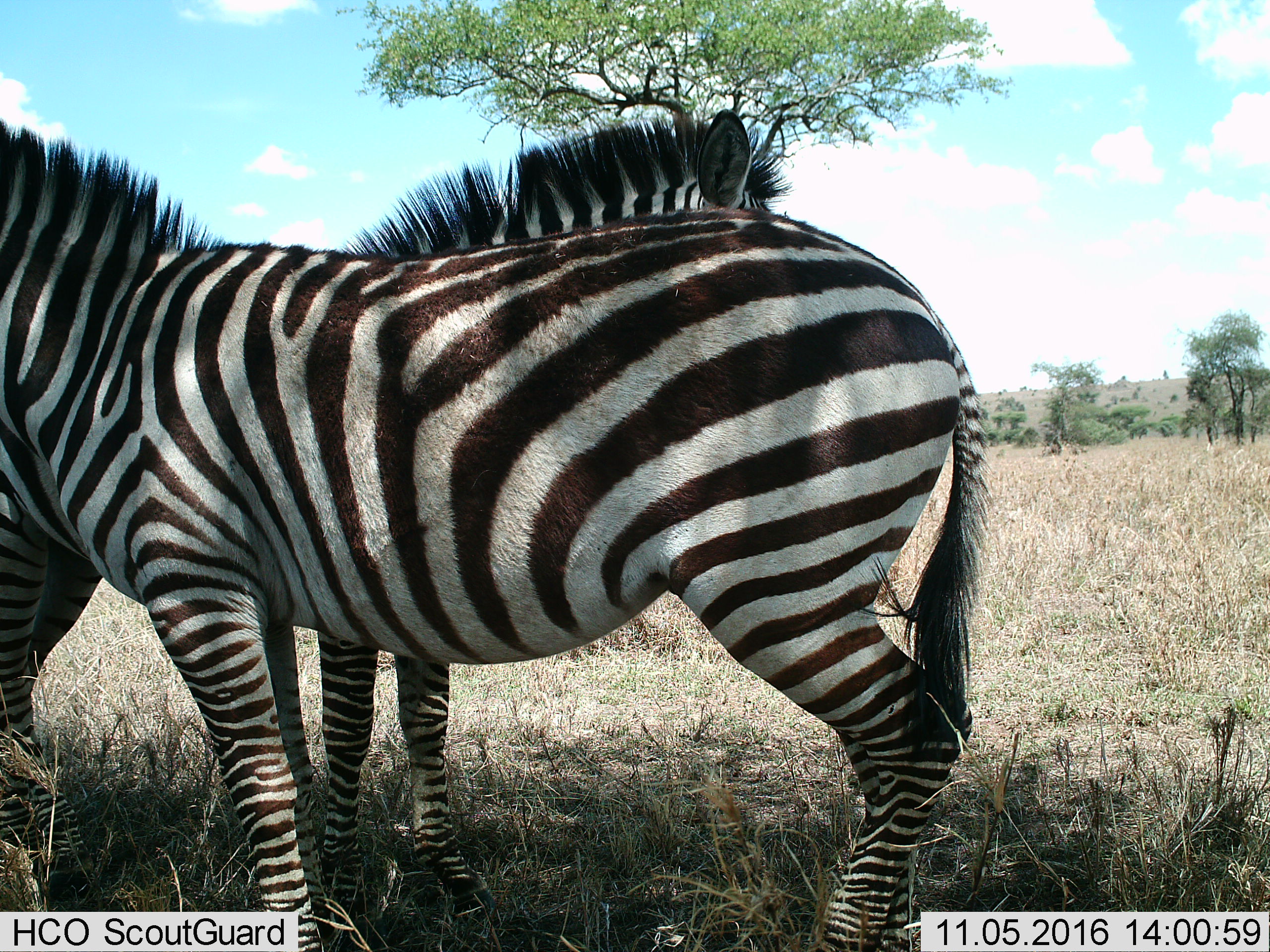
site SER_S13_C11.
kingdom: Animalia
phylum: Chordata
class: Mammalia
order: Perissodactyla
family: Equidae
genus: Equus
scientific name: Equus quagga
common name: plains zebra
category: zebraplains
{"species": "zebraplains (plains zebra) (Equus quagga)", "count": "2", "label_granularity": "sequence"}